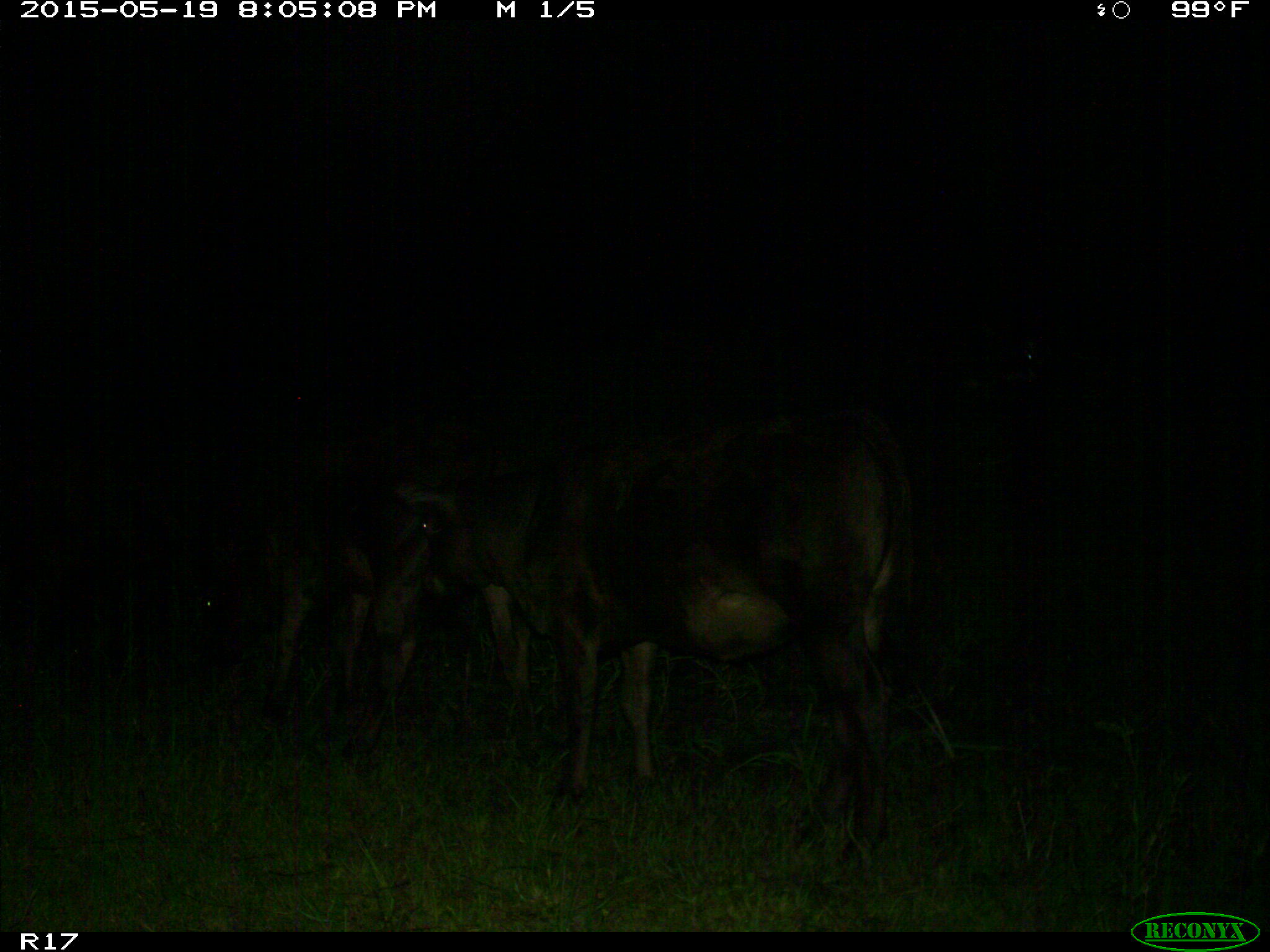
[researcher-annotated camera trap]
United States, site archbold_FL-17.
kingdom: Animalia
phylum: Chordata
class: Mammalia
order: Artiodactyla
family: Bovidae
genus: Bos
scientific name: Bos taurus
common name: domestic cow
Bos taurus (domestic cow).